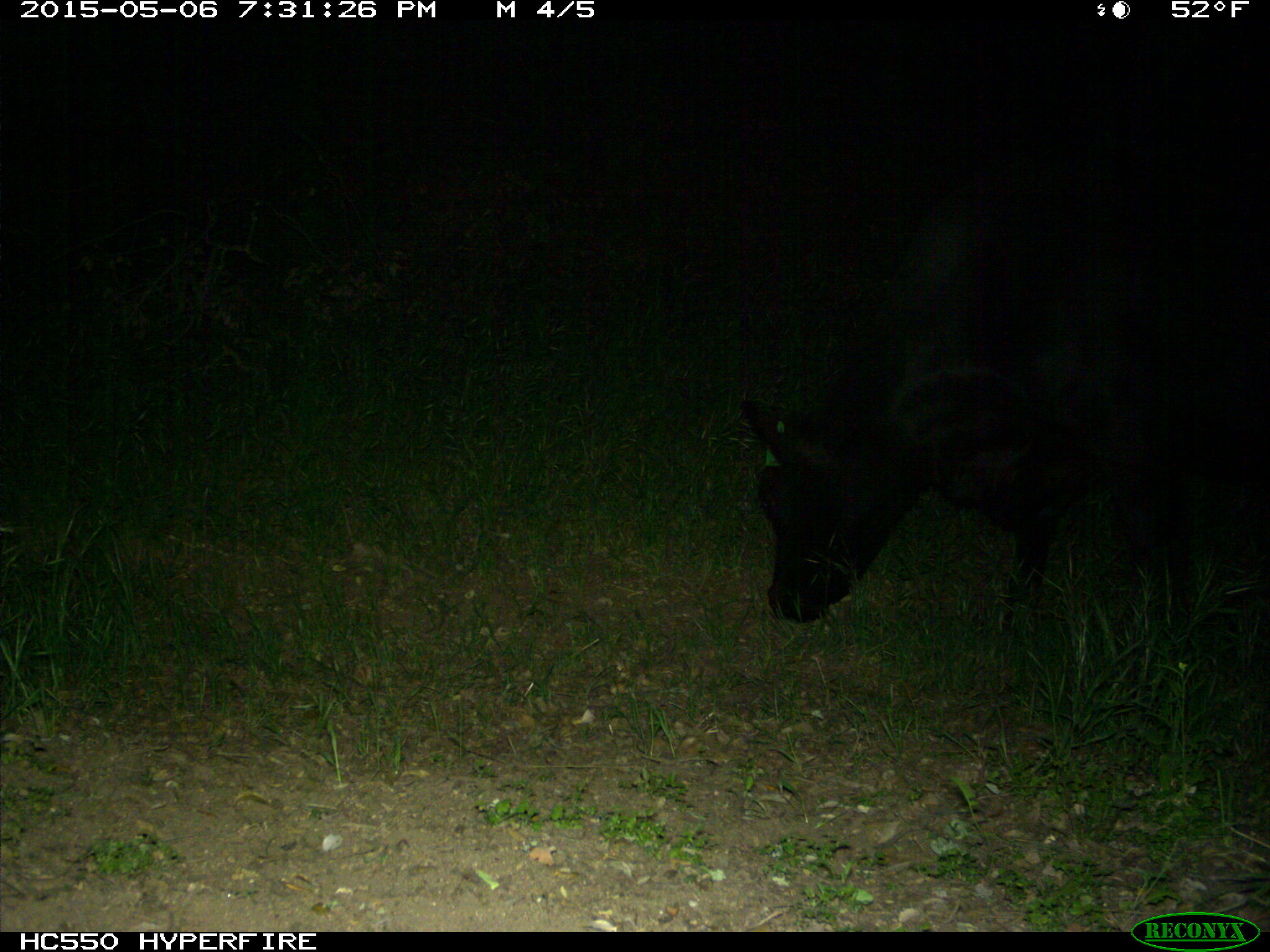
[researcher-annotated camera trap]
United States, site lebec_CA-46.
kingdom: Animalia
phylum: Chordata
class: Mammalia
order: Artiodactyla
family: Bovidae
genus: Bos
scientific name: Bos taurus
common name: domestic cow